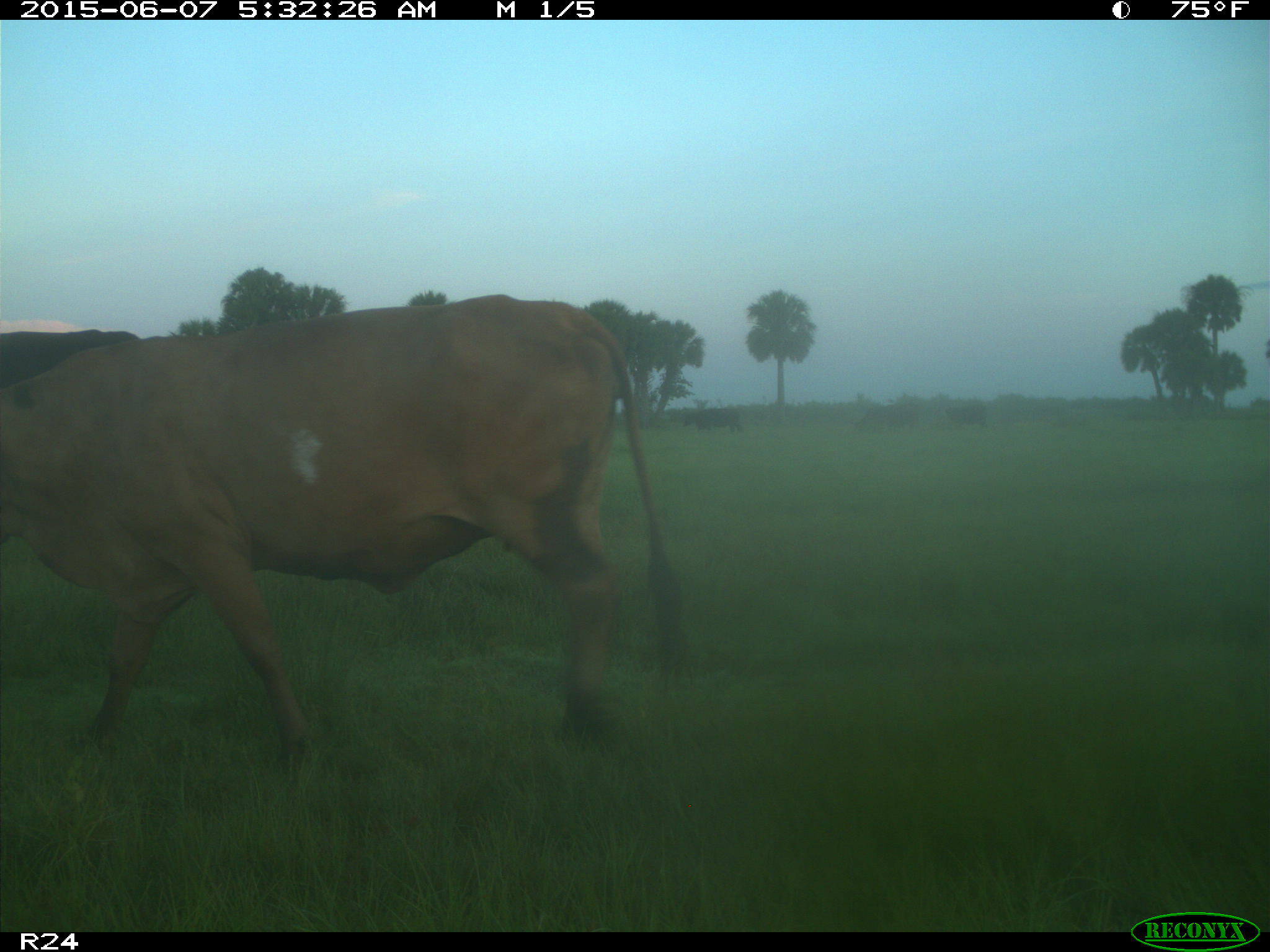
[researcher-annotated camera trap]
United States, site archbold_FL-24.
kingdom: Animalia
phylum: Chordata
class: Mammalia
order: Artiodactyla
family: Bovidae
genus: Bos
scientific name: Bos taurus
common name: domestic cow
Bos taurus (domestic cow).